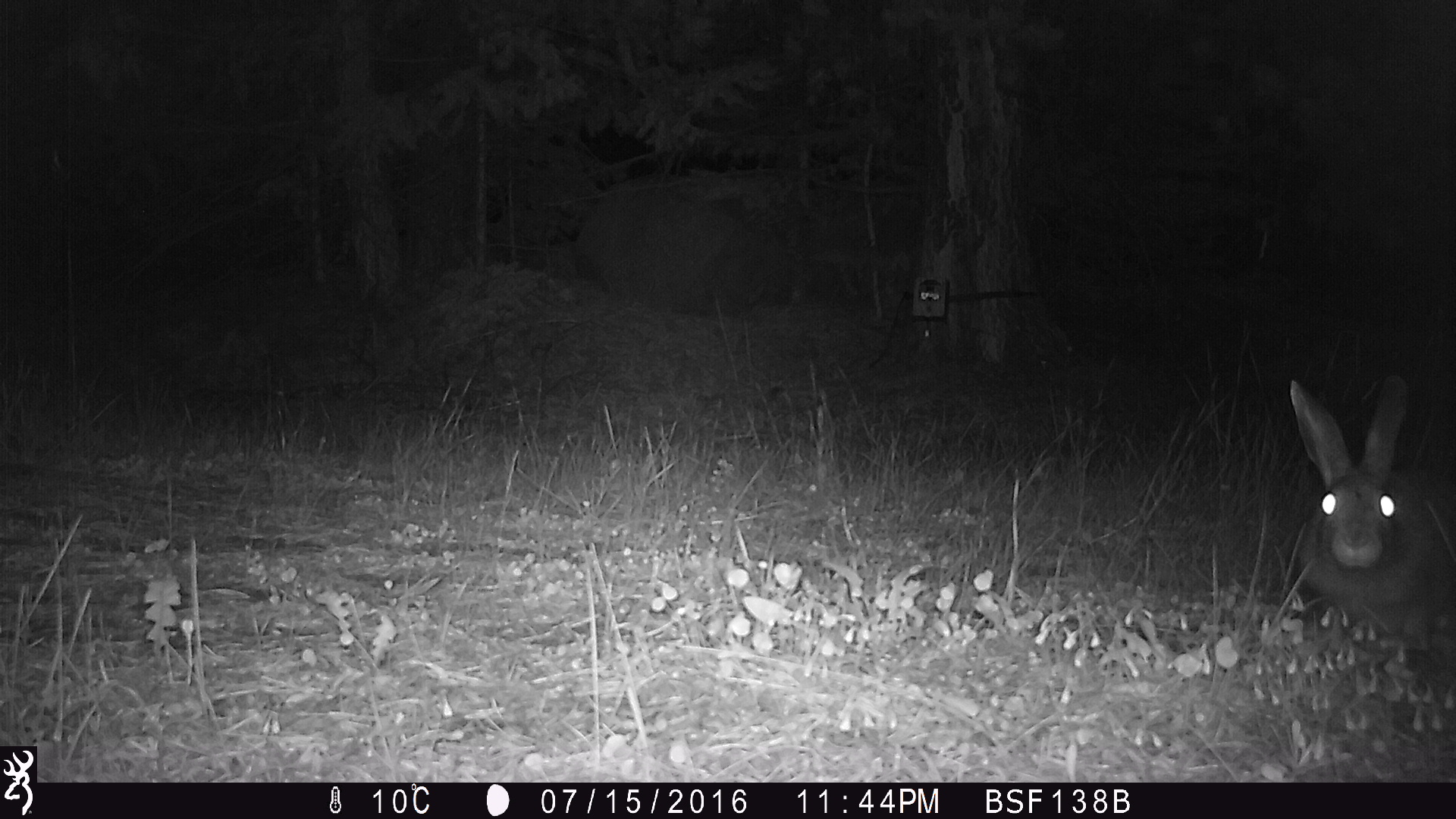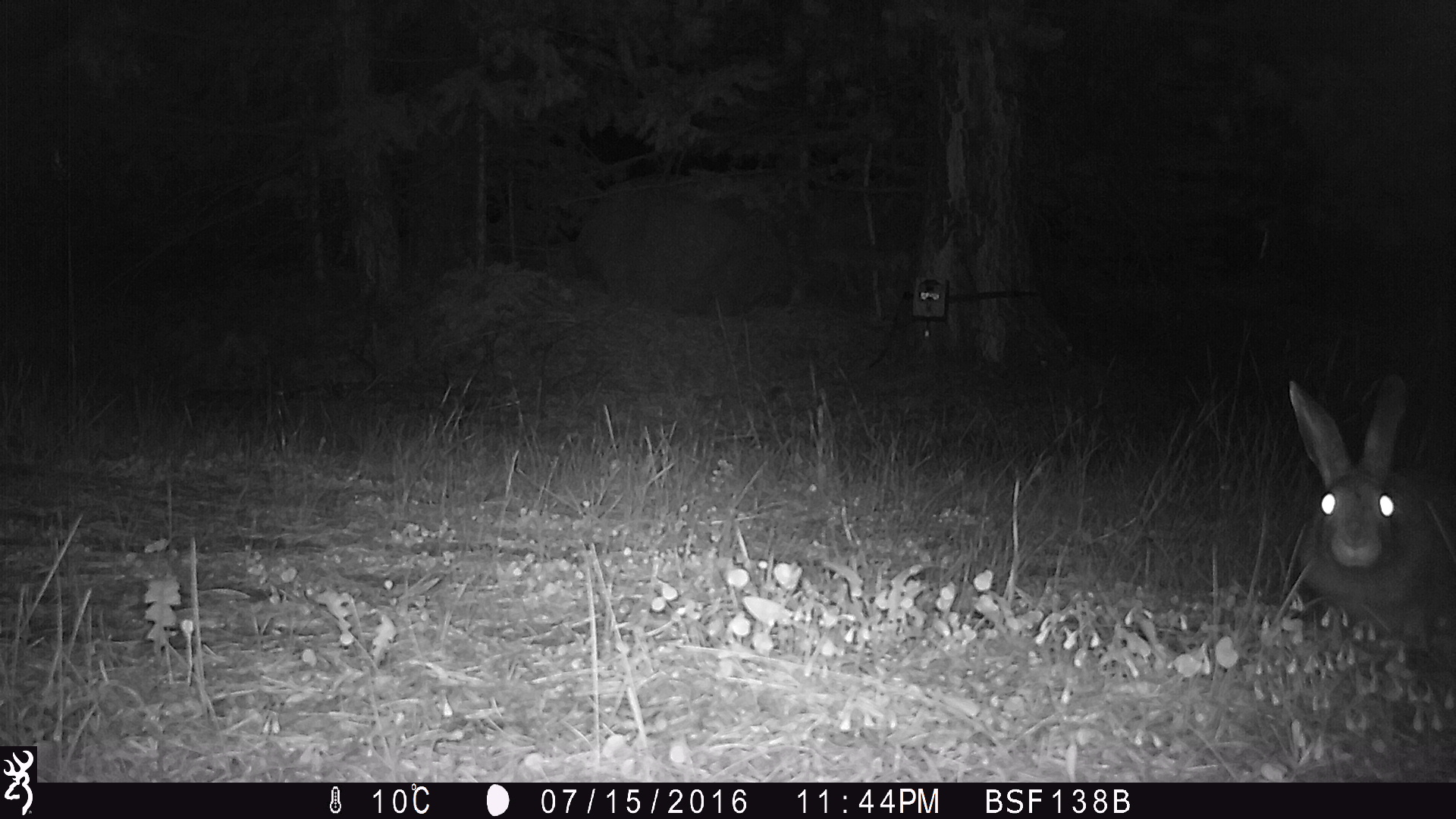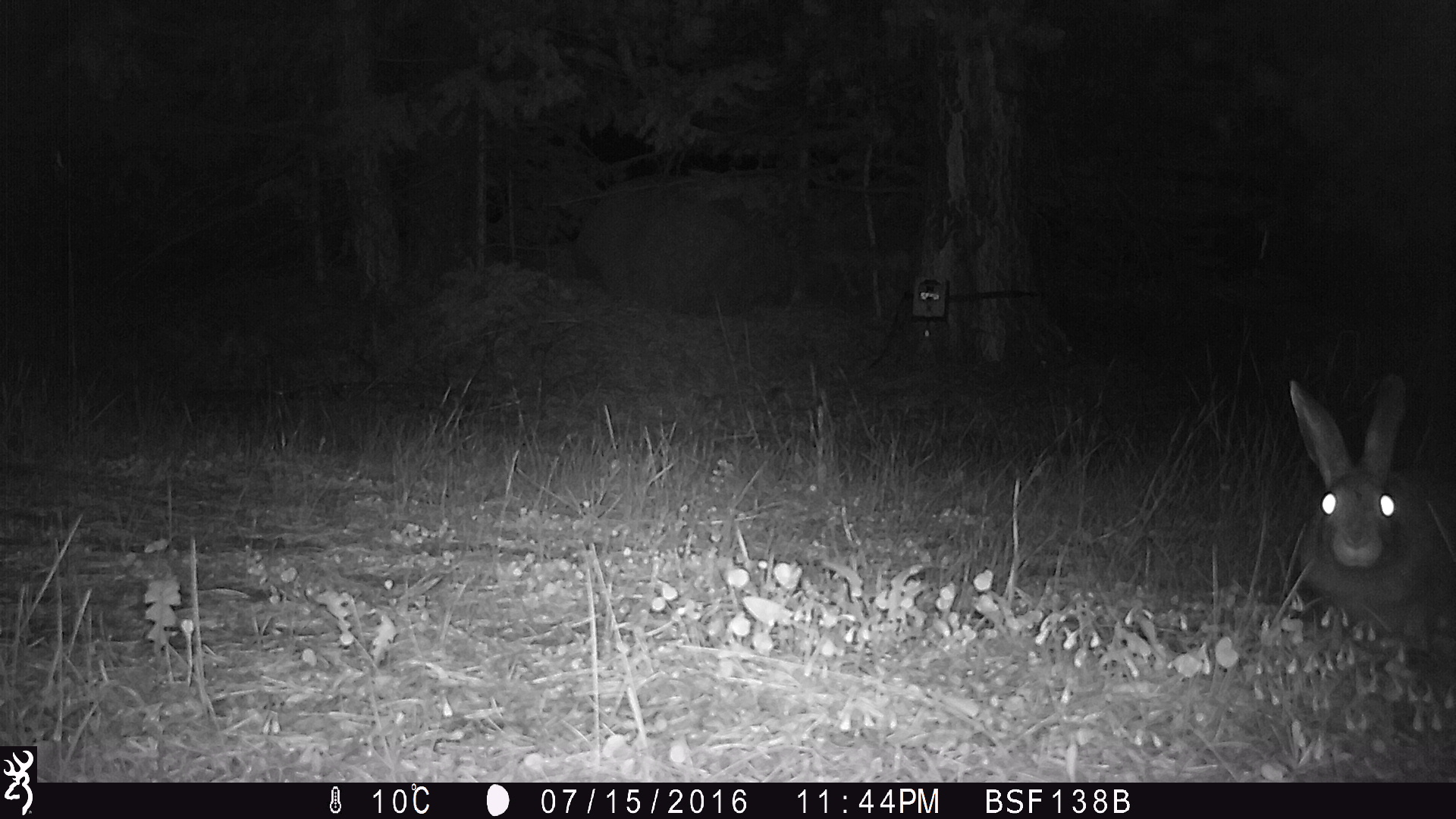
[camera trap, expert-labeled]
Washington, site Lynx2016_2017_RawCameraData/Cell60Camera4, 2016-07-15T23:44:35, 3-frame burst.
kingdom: Animalia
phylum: Chordata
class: Mammalia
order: Lagomorpha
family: Leporidae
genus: Lepus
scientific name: Lepus americanus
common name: snowshoe hare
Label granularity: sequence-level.